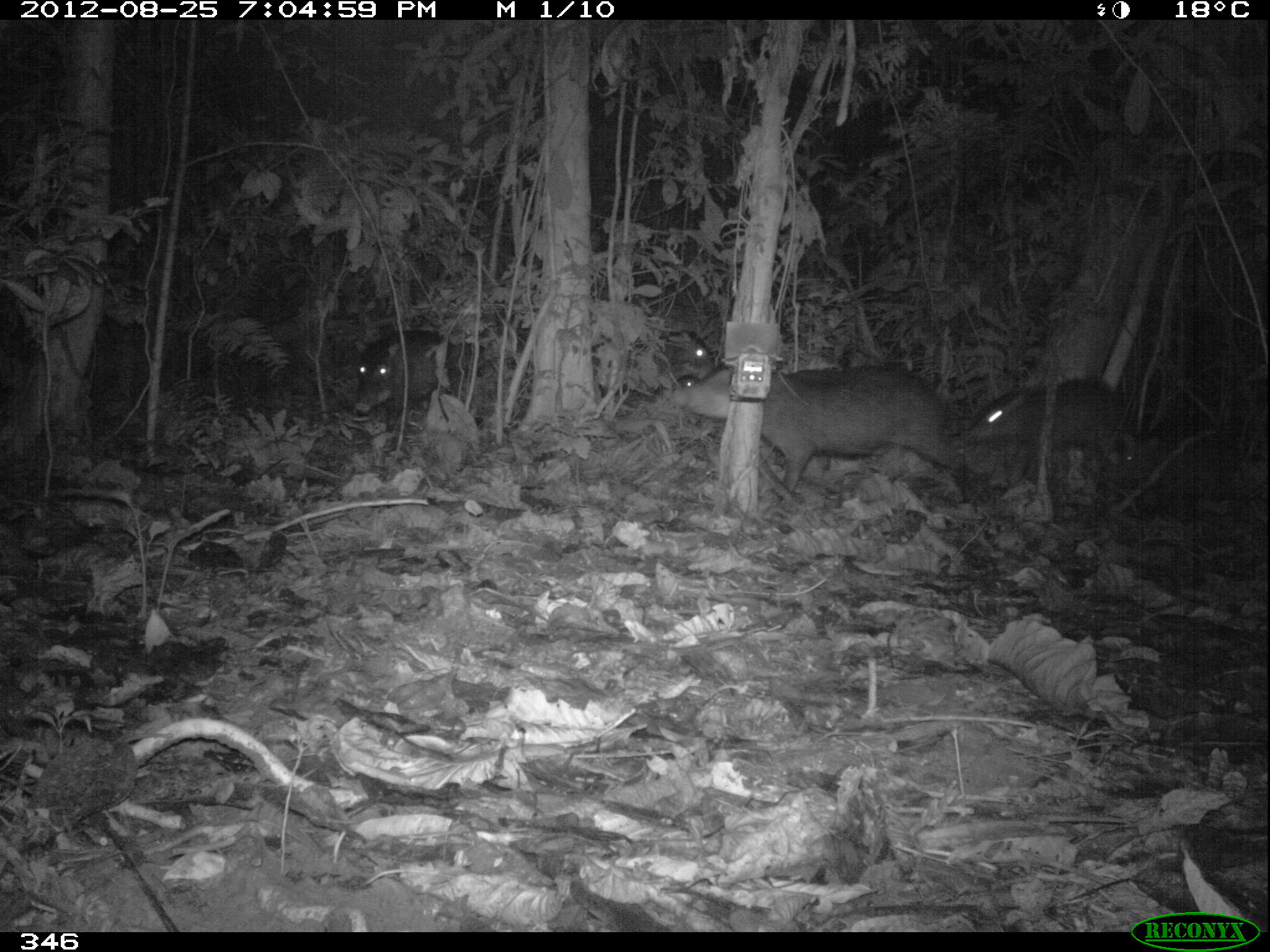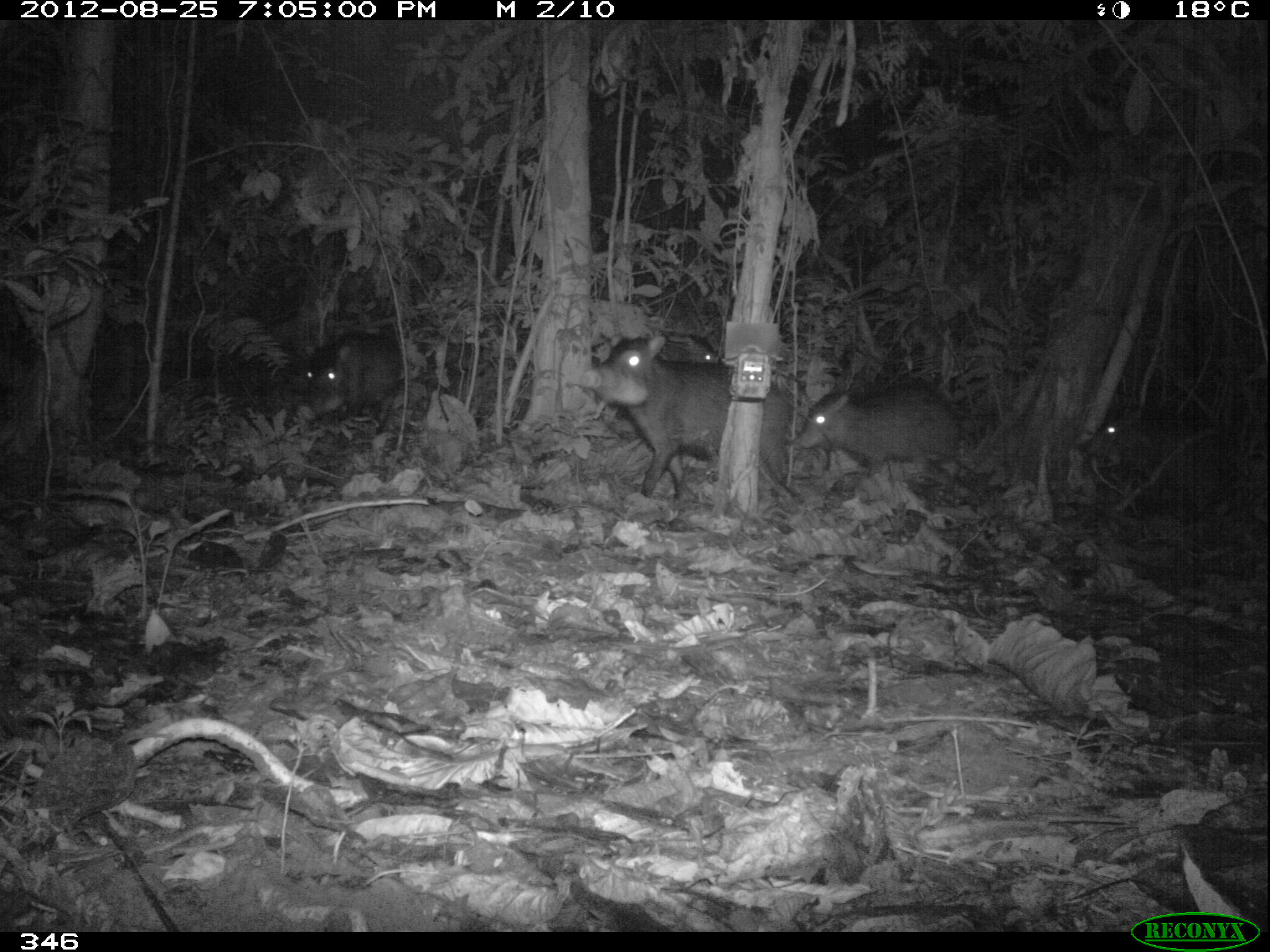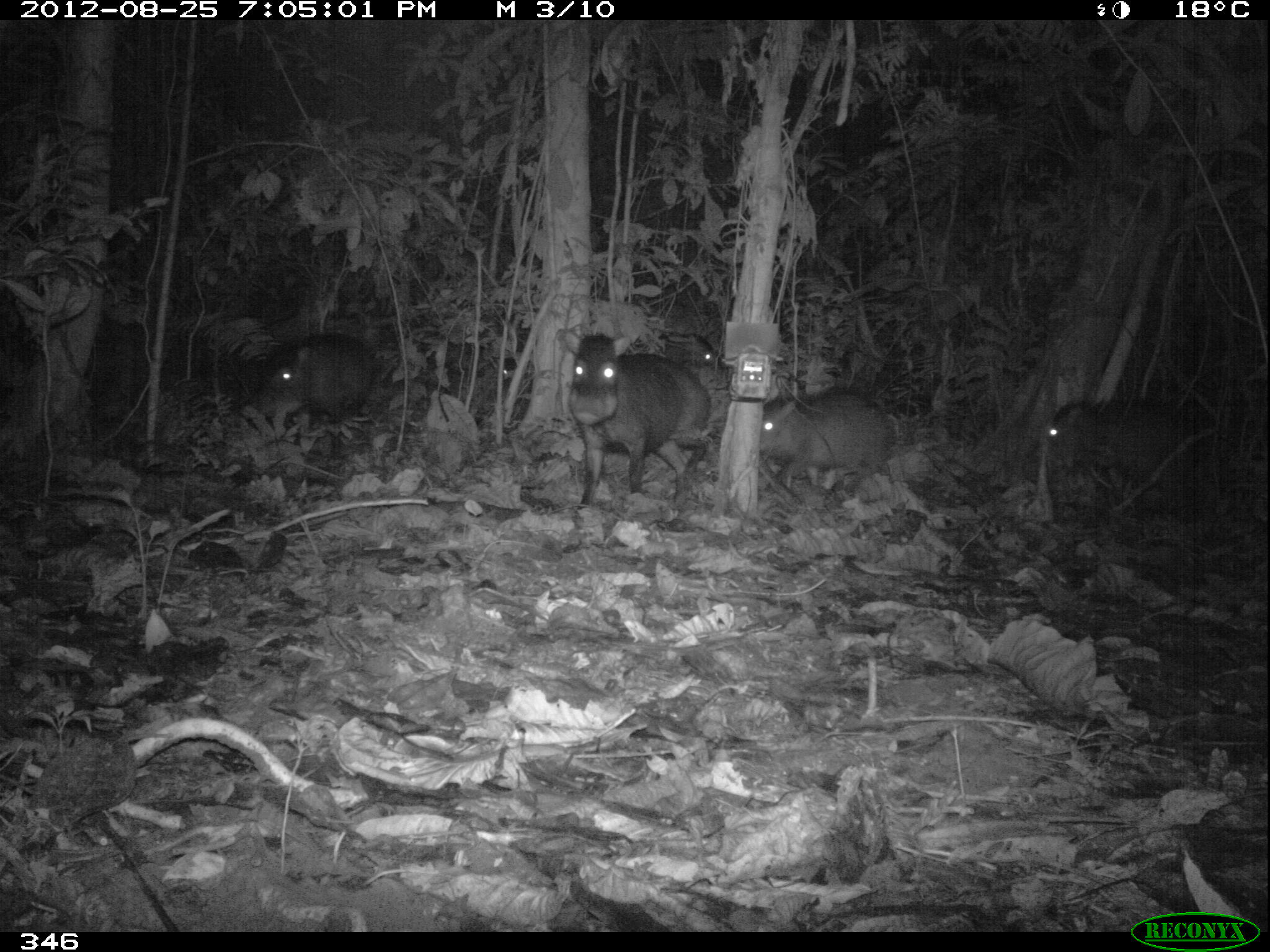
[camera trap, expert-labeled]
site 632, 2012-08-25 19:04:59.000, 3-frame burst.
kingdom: Animalia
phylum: Chordata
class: Mammalia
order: Artiodactyla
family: Tayassuidae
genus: Tayassu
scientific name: Tayassu pecari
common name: white-lipped peccary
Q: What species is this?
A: Tayassu pecari (white-lipped peccary).